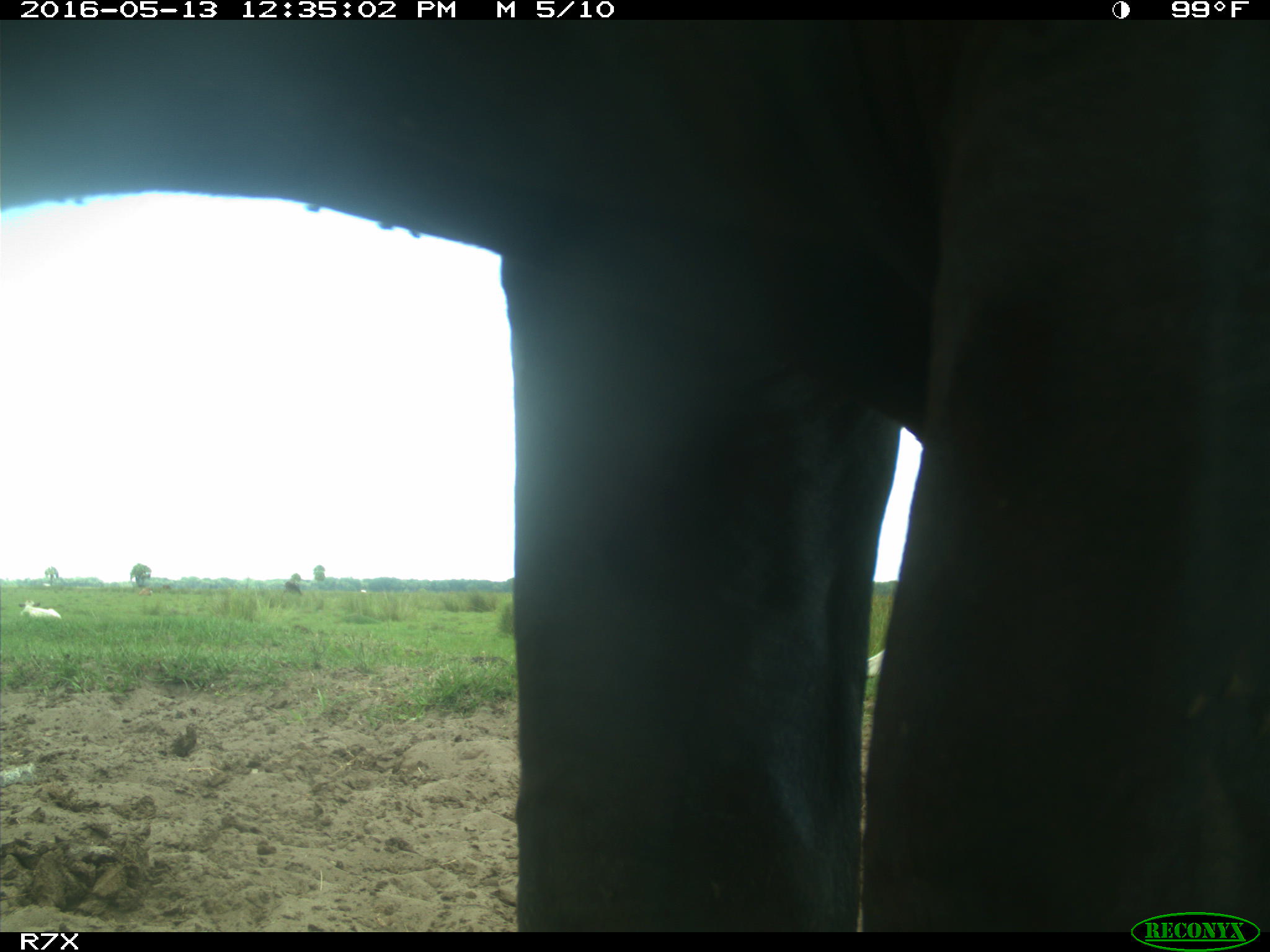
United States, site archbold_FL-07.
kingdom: Animalia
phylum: Chordata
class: Mammalia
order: Artiodactyla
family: Bovidae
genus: Bos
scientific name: Bos taurus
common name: domestic cow